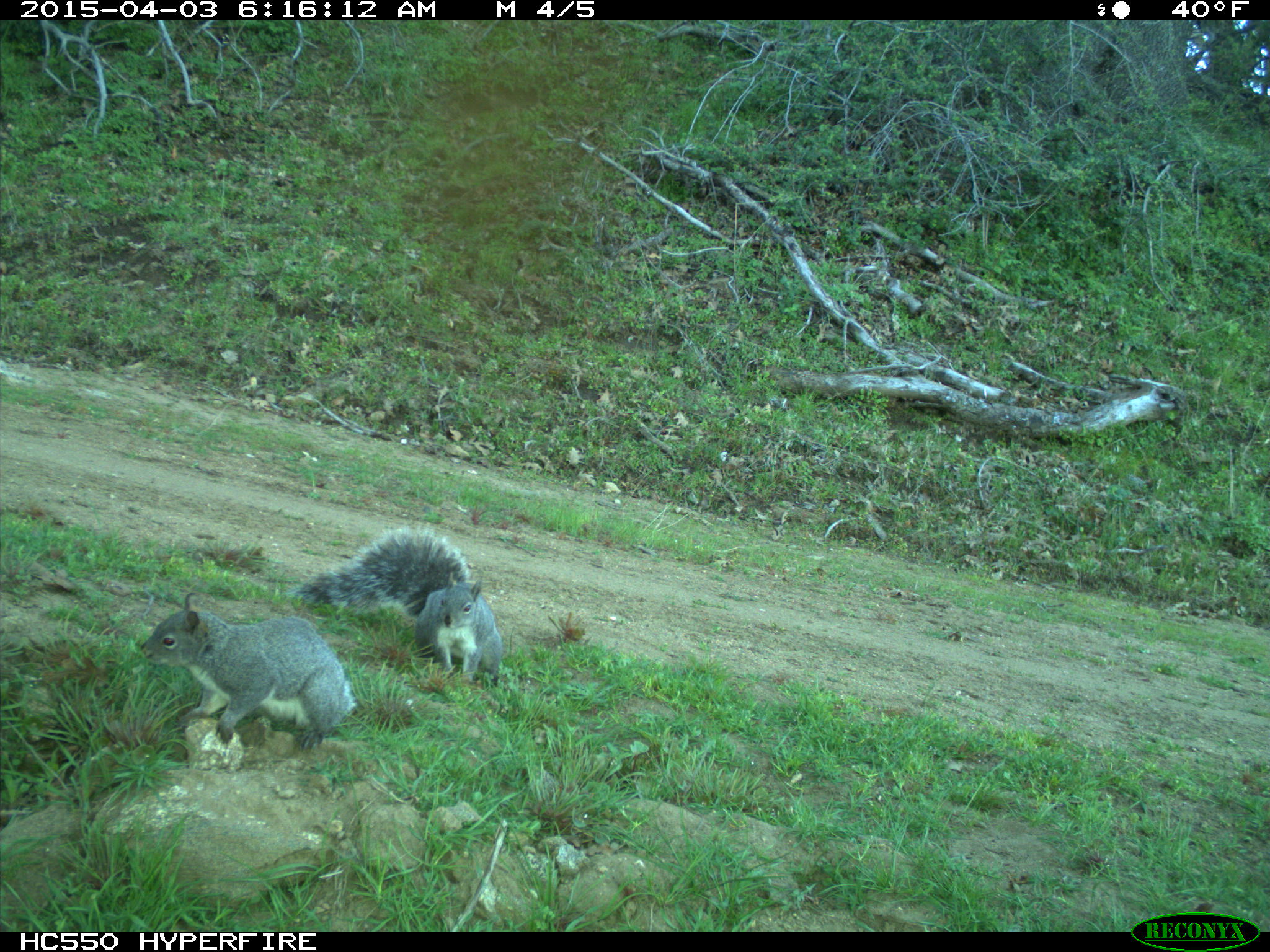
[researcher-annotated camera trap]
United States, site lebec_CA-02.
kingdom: Animalia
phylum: Chordata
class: Mammalia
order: Rodentia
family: Sciuridae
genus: Sciurus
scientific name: Sciurus carolinensis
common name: eastern gray squirrel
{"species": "Sciurus carolinensis (eastern gray squirrel)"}